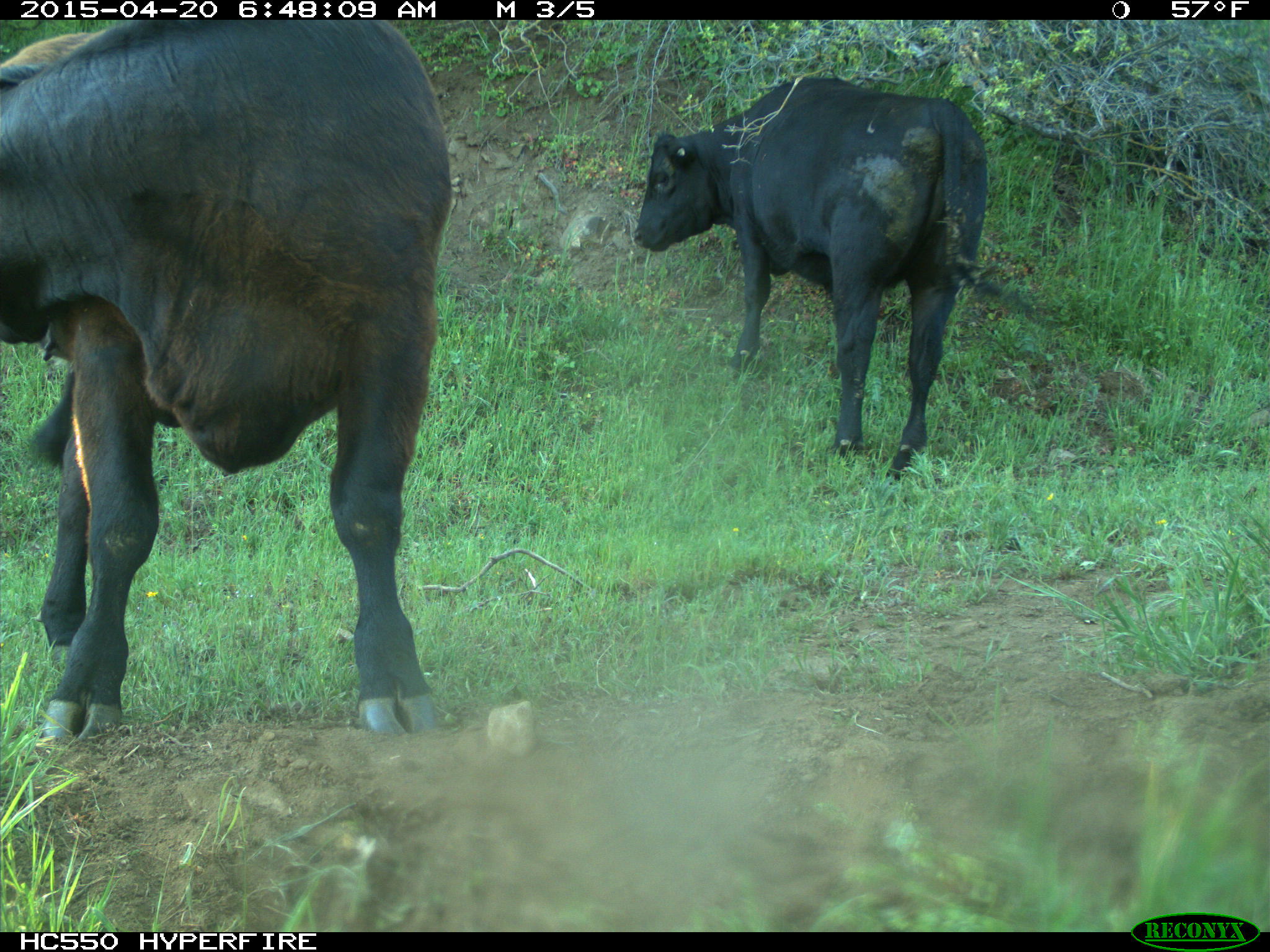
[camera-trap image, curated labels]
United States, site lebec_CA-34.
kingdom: Animalia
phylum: Chordata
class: Mammalia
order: Artiodactyla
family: Bovidae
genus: Bos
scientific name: Bos taurus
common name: domestic cow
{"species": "Bos taurus (domestic cow)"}